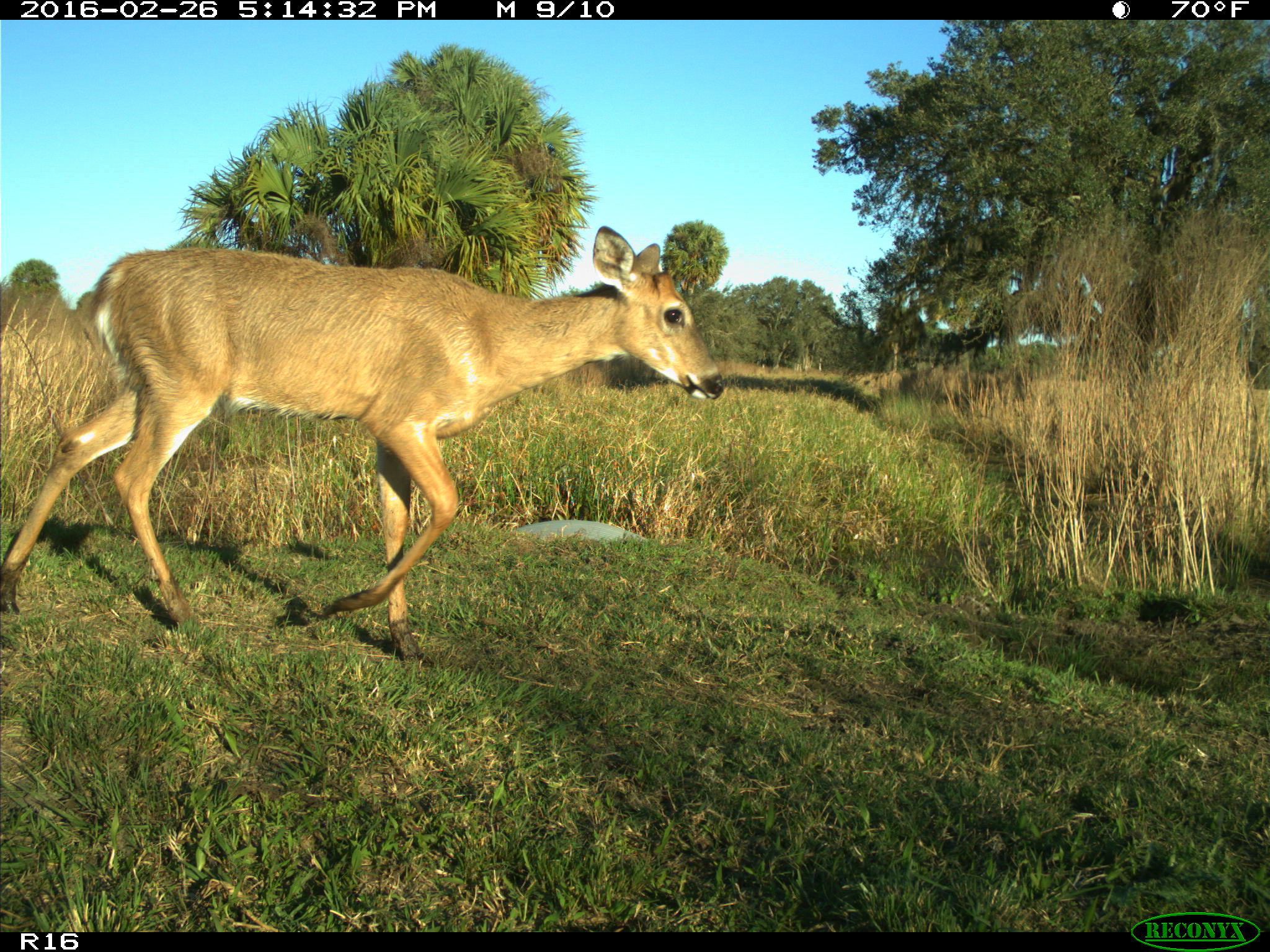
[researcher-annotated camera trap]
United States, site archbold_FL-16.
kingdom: Animalia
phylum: Chordata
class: Mammalia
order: Artiodactyla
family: Cervidae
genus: Odocoileus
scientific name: Odocoileus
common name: deer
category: unidentified deer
Unidentified deer (deer) (Odocoileus).